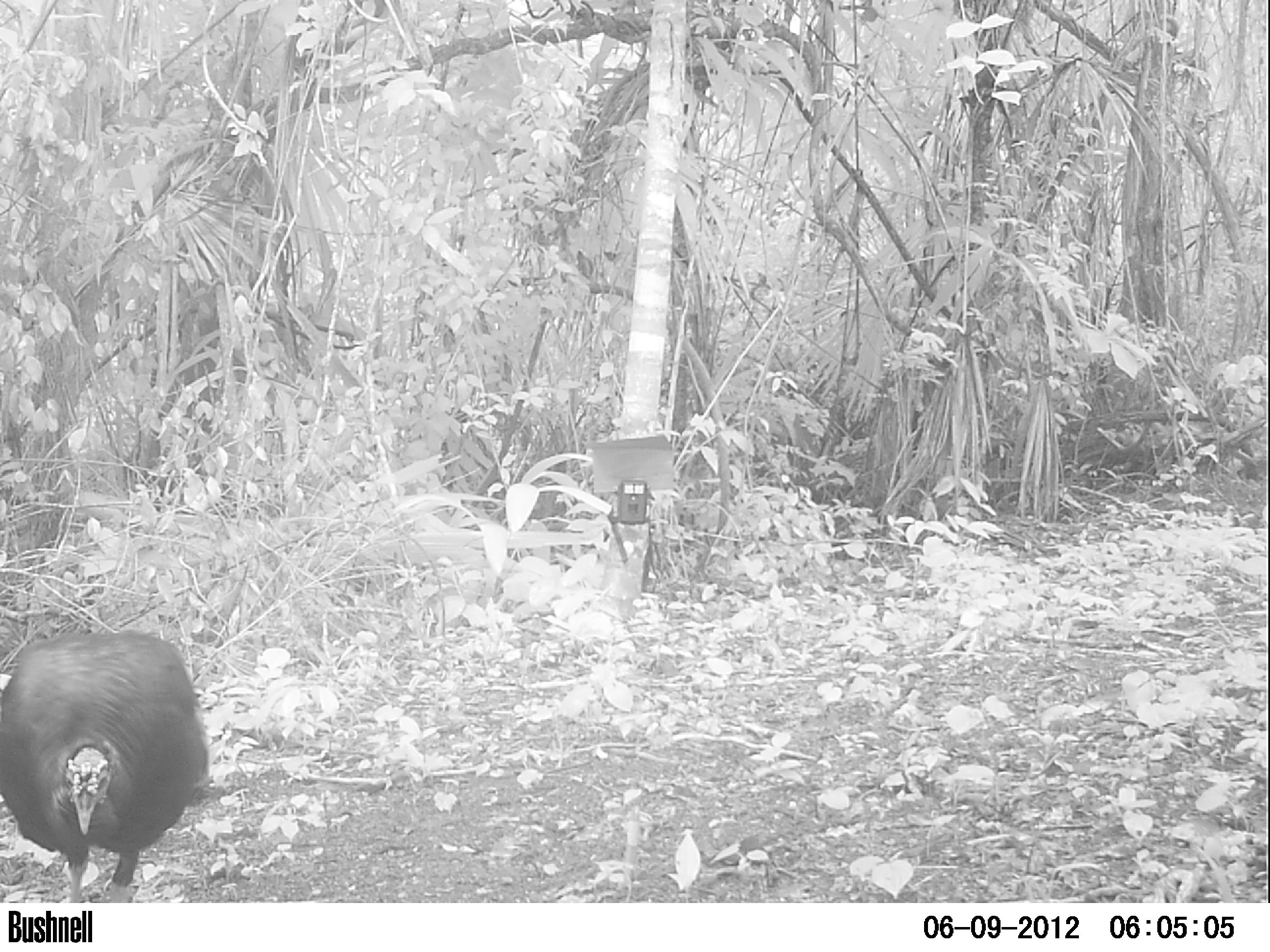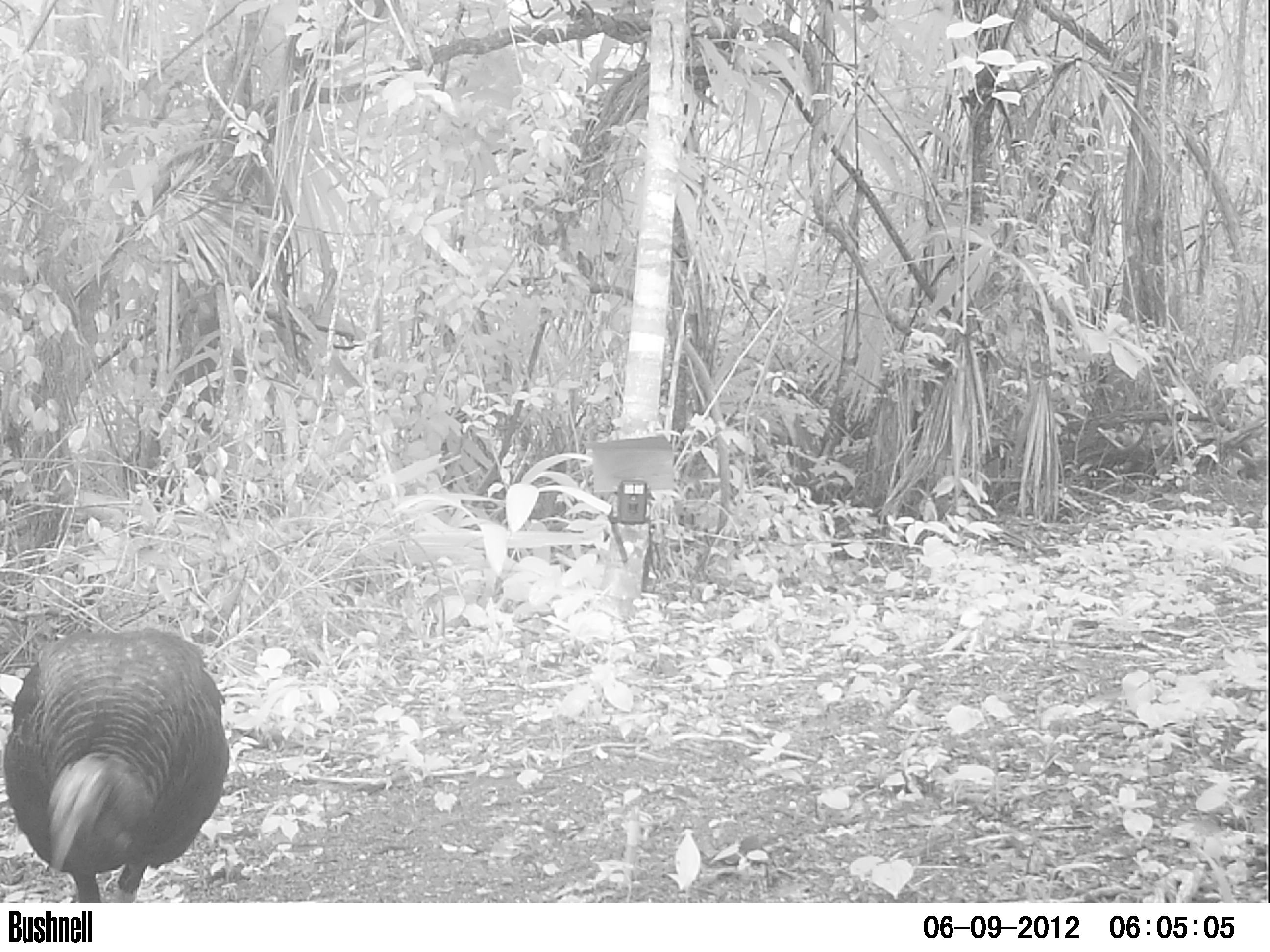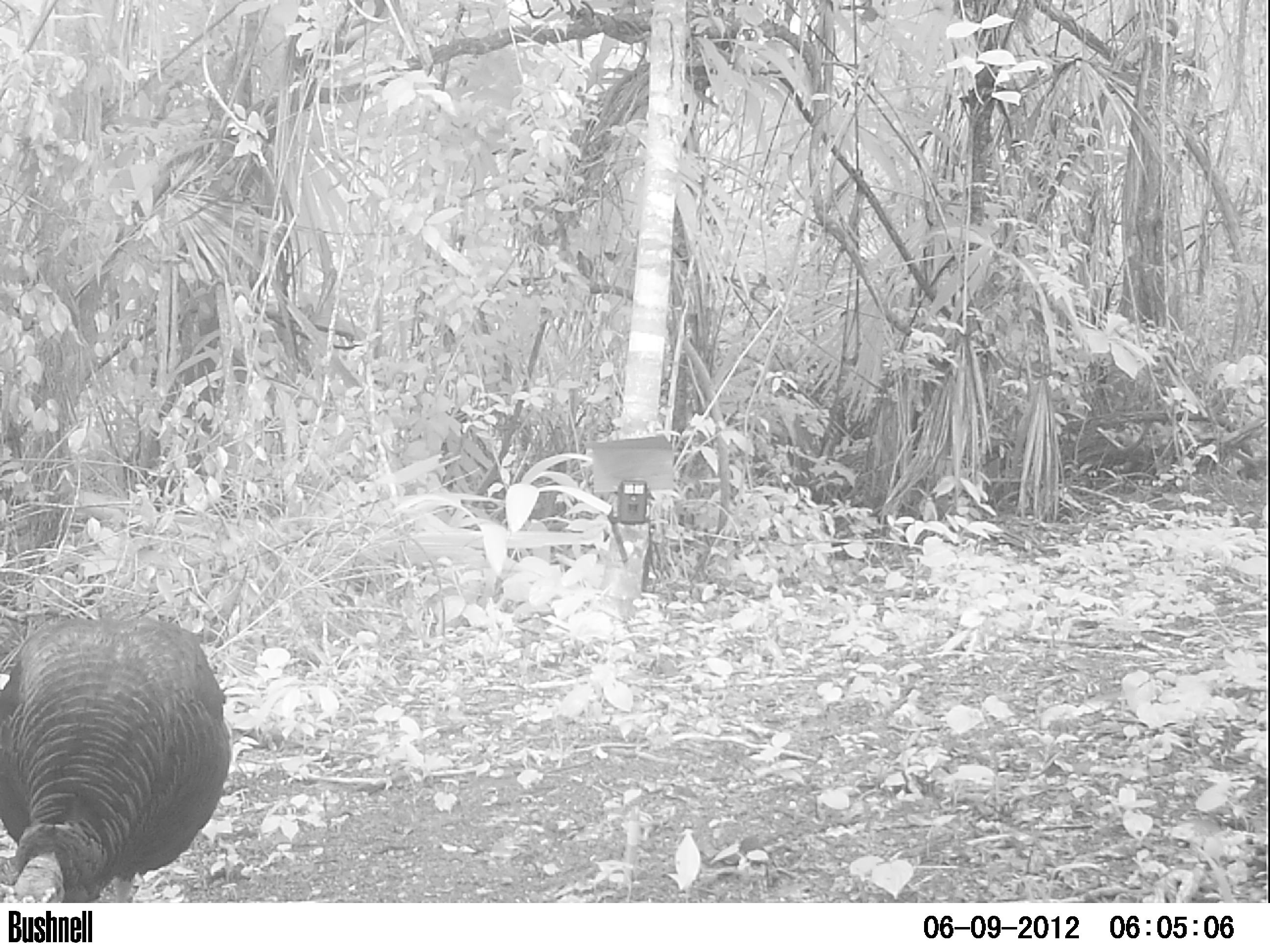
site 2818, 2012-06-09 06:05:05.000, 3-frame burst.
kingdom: Animalia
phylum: Chordata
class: Aves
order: Galliformes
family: Phasianidae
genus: Meleagris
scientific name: Meleagris ocellata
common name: ocellated turkey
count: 4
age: adult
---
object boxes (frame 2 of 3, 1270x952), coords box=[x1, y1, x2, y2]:
meleagris ocellata: box=[0, 626, 230, 903]